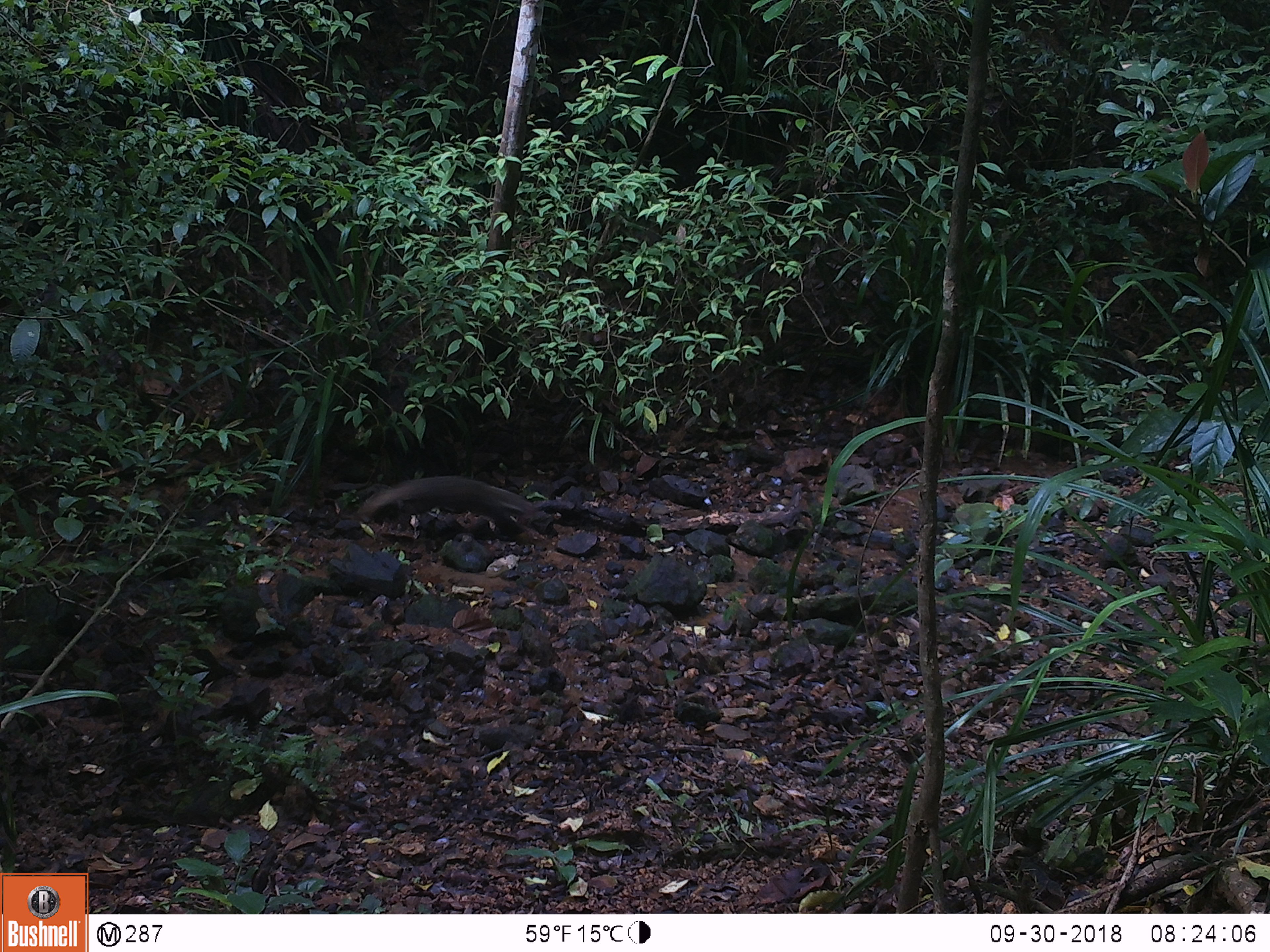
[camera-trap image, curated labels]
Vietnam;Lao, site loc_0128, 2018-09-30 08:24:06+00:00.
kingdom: Animalia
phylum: Chordata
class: Mammalia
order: Carnivora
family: Herpestidae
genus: Urva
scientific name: Urva urva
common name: crab-eating mongoose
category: crab eating mongoose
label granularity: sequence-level